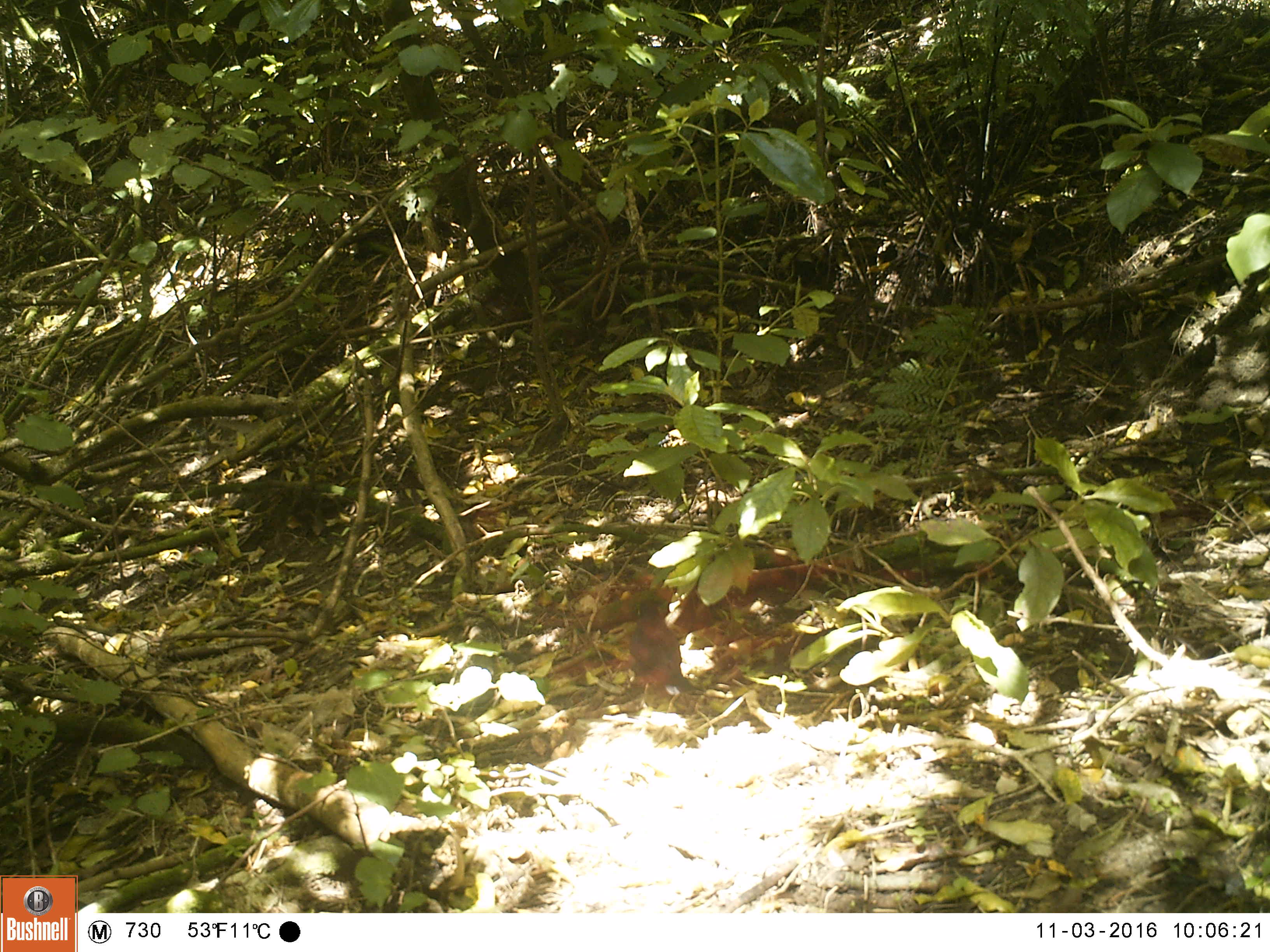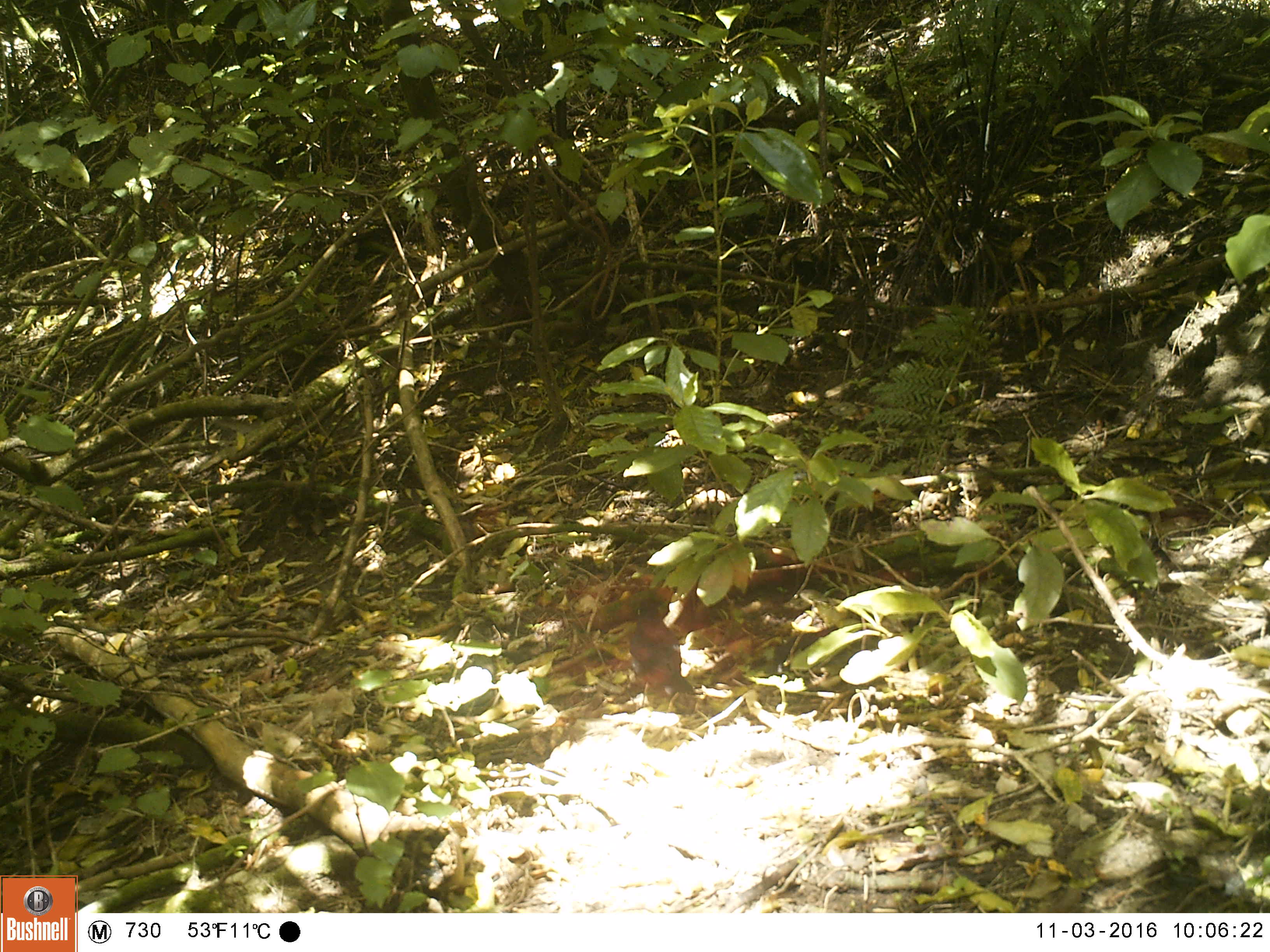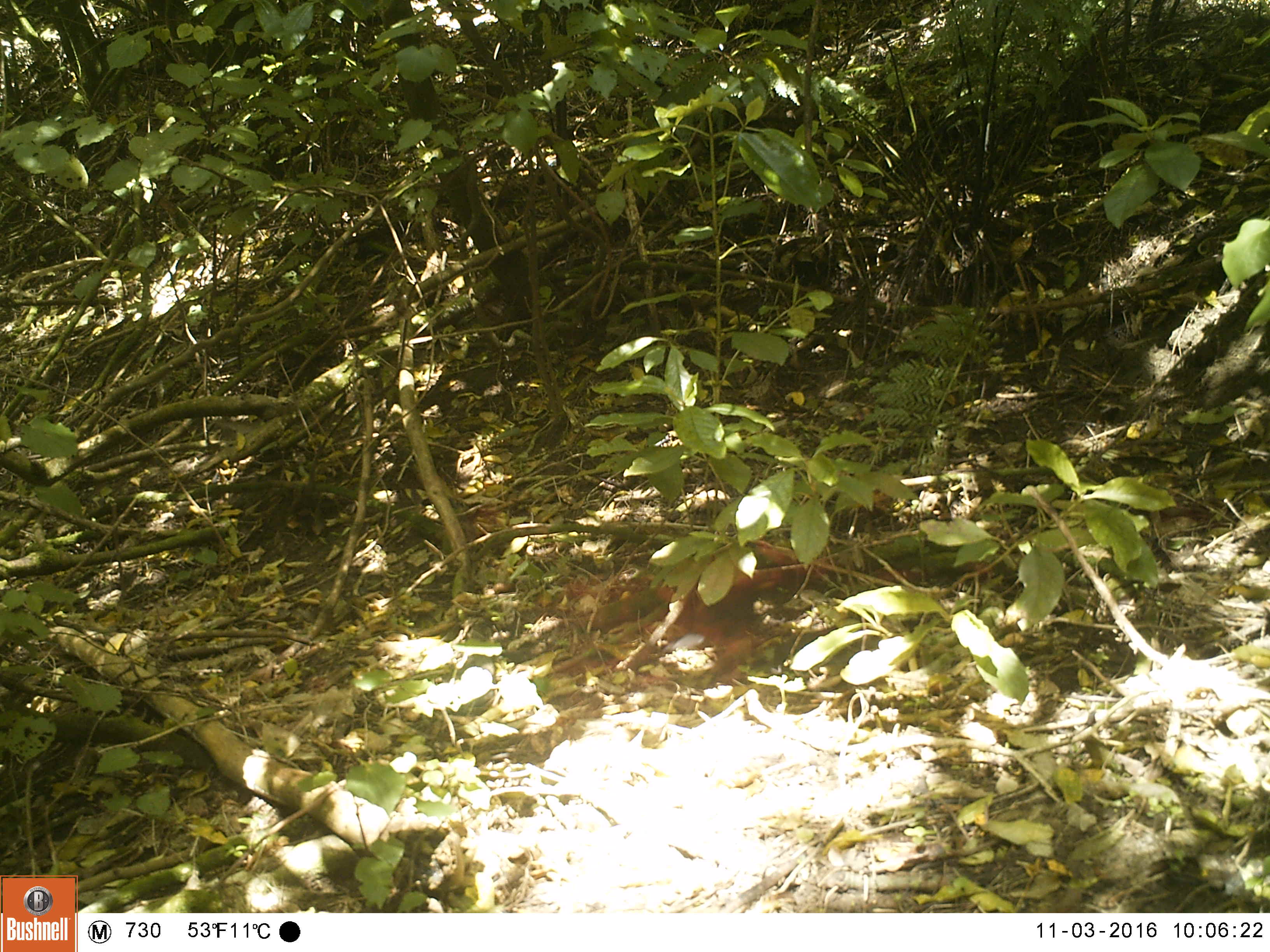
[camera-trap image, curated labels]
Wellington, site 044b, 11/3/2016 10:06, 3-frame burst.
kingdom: Animalia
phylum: Chordata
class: Aves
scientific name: Aves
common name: bird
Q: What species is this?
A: Bird (Aves).